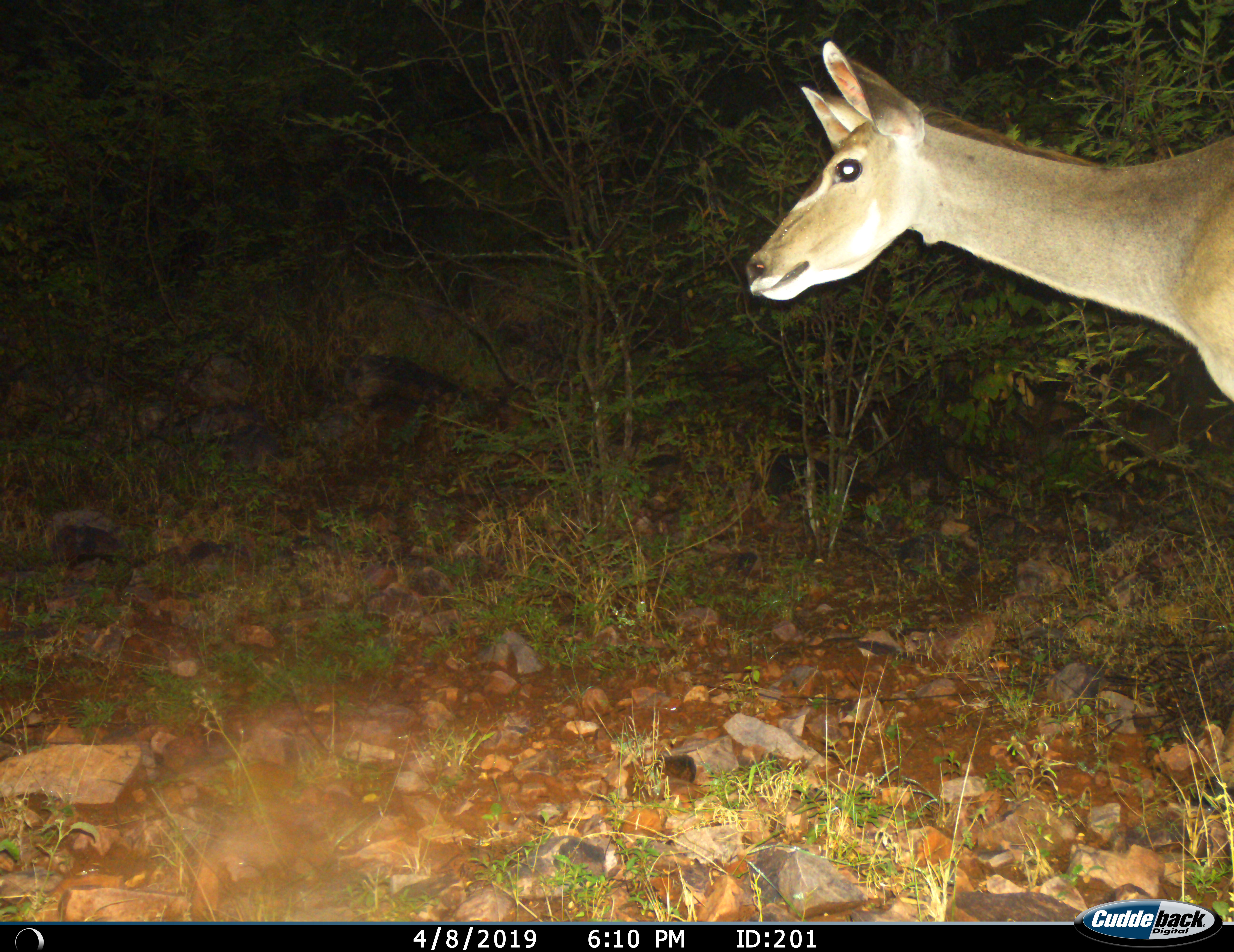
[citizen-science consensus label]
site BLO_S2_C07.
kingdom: Animalia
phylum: Chordata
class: Mammalia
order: Artiodactyla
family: Bovidae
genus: Tragelaphus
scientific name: Tragelaphus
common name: kudu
Kudu (Tragelaphus), count 1. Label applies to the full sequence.